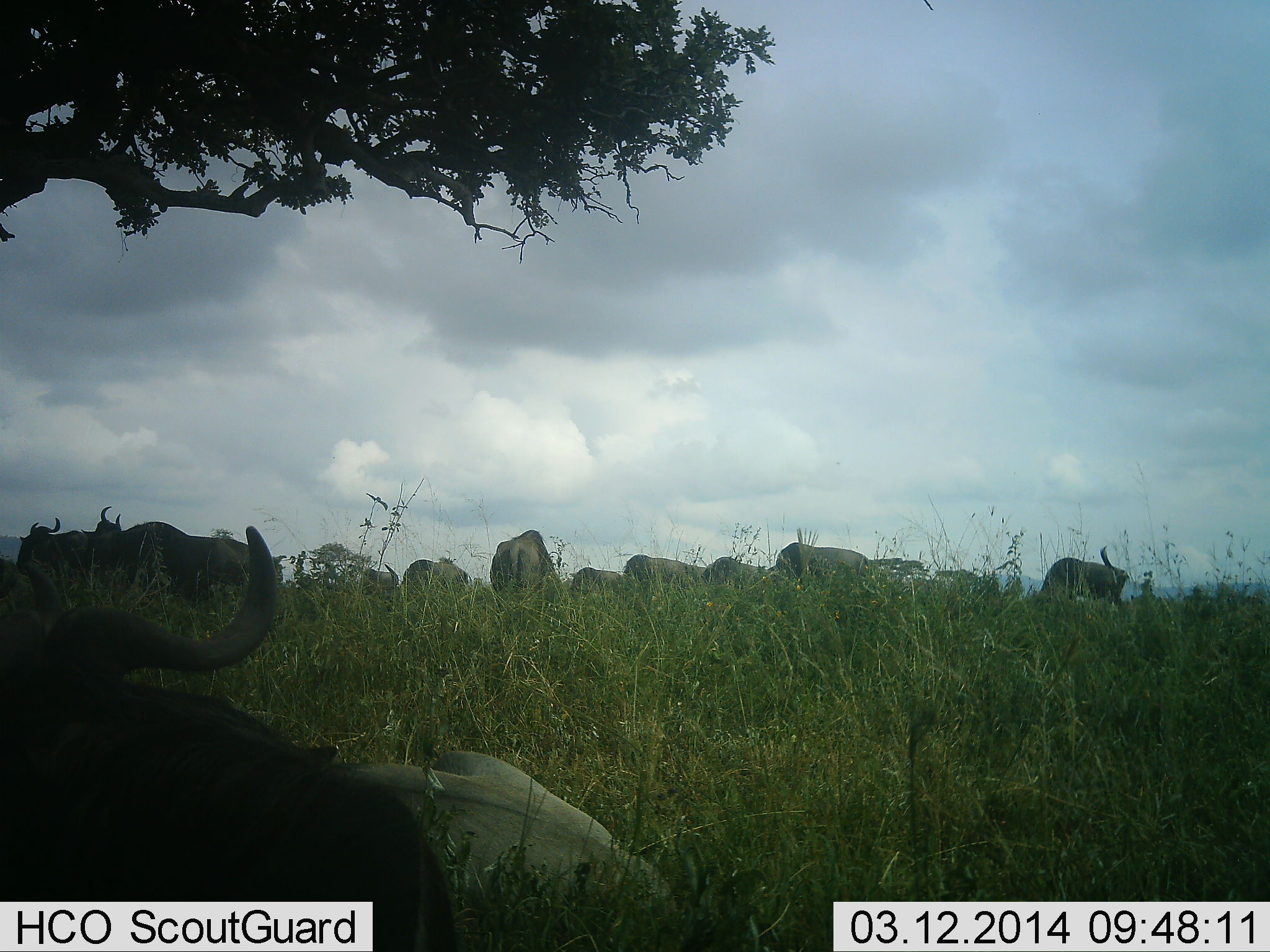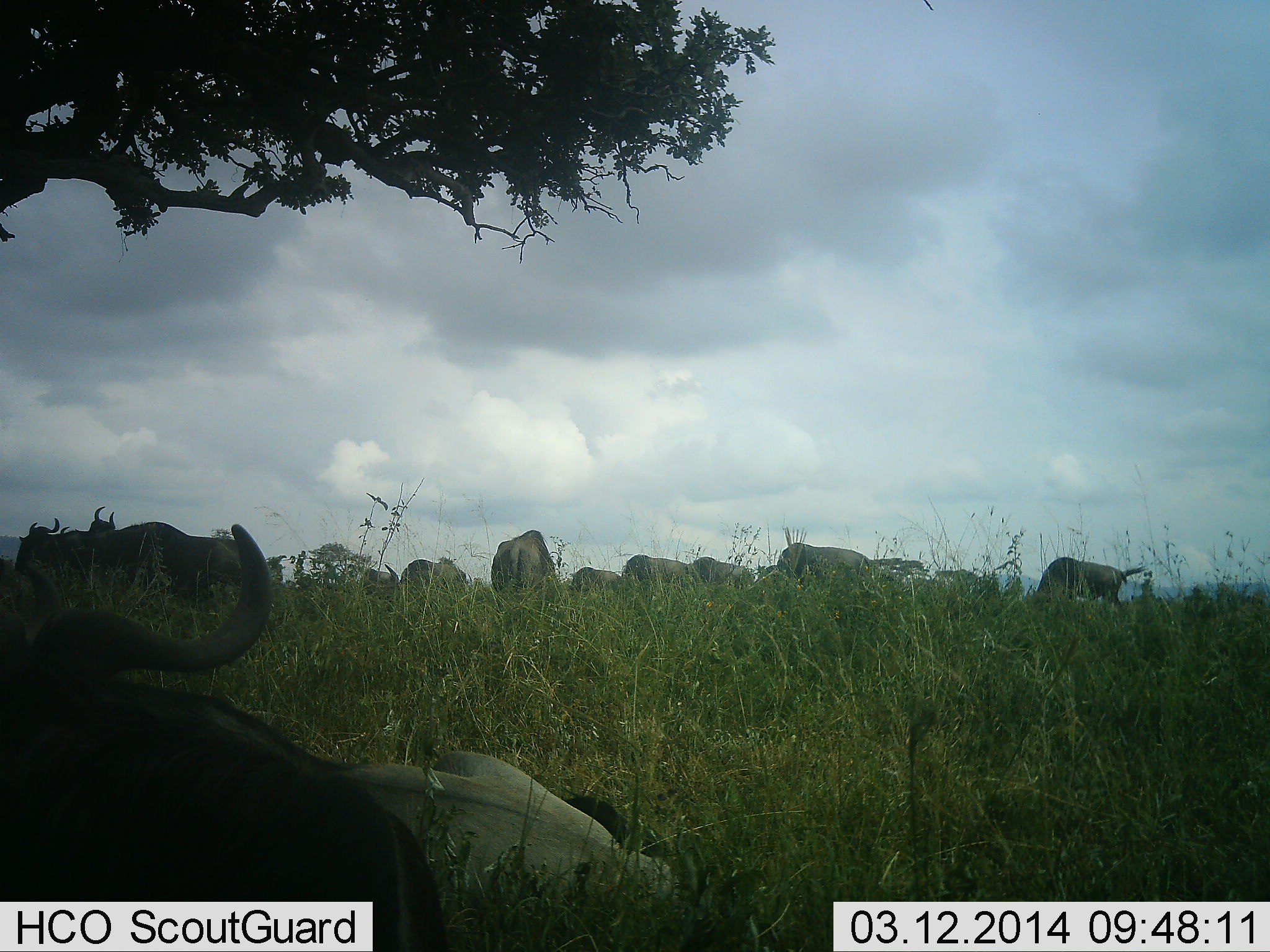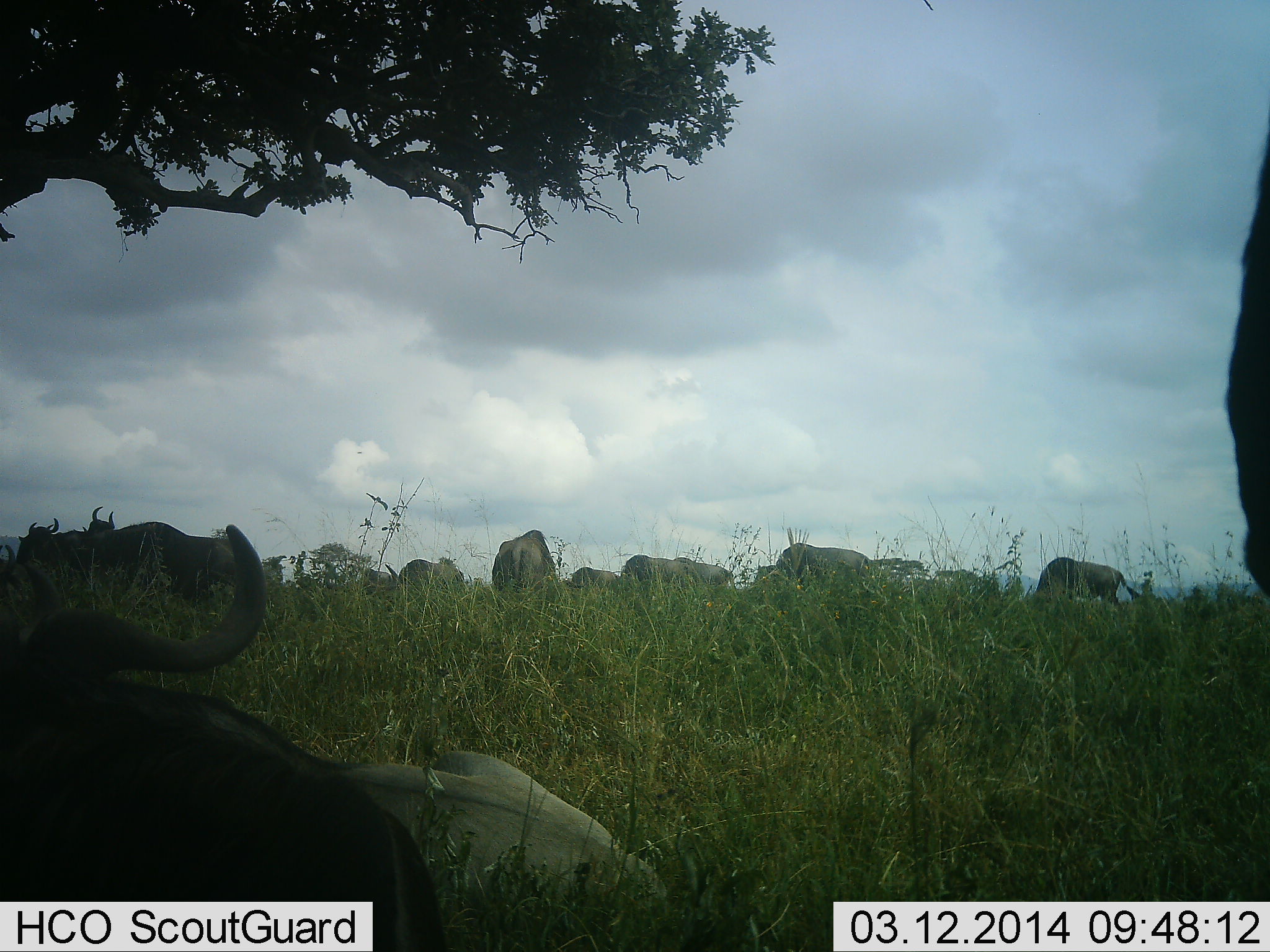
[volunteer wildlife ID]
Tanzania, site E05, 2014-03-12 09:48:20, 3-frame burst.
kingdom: Animalia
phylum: Chordata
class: Mammalia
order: Artiodactyla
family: Bovidae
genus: Connochaetes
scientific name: Connochaetes taurinus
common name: blue wildebeest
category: wildebeest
Wildebeest (blue wildebeest) (Connochaetes taurinus), count 11-50. Behavior (volunteer vote fractions): standing 70%, resting 100%, moving 0%, interacting 0%. Young present (vote fraction): 0%. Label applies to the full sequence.